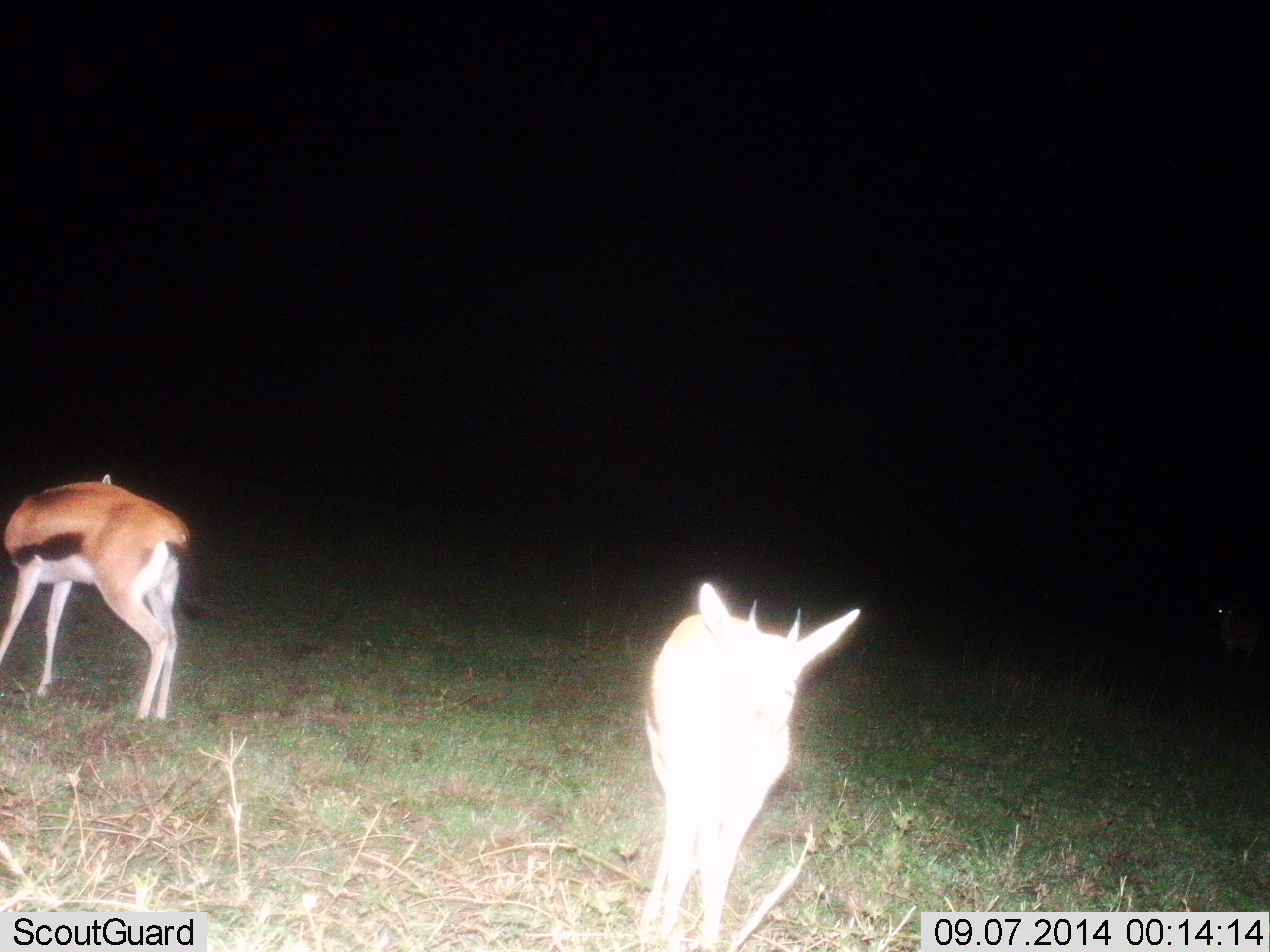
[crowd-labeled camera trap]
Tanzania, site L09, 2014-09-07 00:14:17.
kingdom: Animalia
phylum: Chordata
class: Mammalia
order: Artiodactyla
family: Bovidae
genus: Eudorcas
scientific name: Eudorcas thomsonii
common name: thomson's gazelle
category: gazellethomsons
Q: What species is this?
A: Gazellethomsons (thomson's gazelle) (Eudorcas thomsonii).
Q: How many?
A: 2.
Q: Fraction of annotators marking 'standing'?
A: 90%.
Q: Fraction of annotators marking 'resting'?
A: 0%.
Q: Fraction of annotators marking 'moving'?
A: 20%.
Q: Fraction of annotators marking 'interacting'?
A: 0%.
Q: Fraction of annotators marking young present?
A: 0%.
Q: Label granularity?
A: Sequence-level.